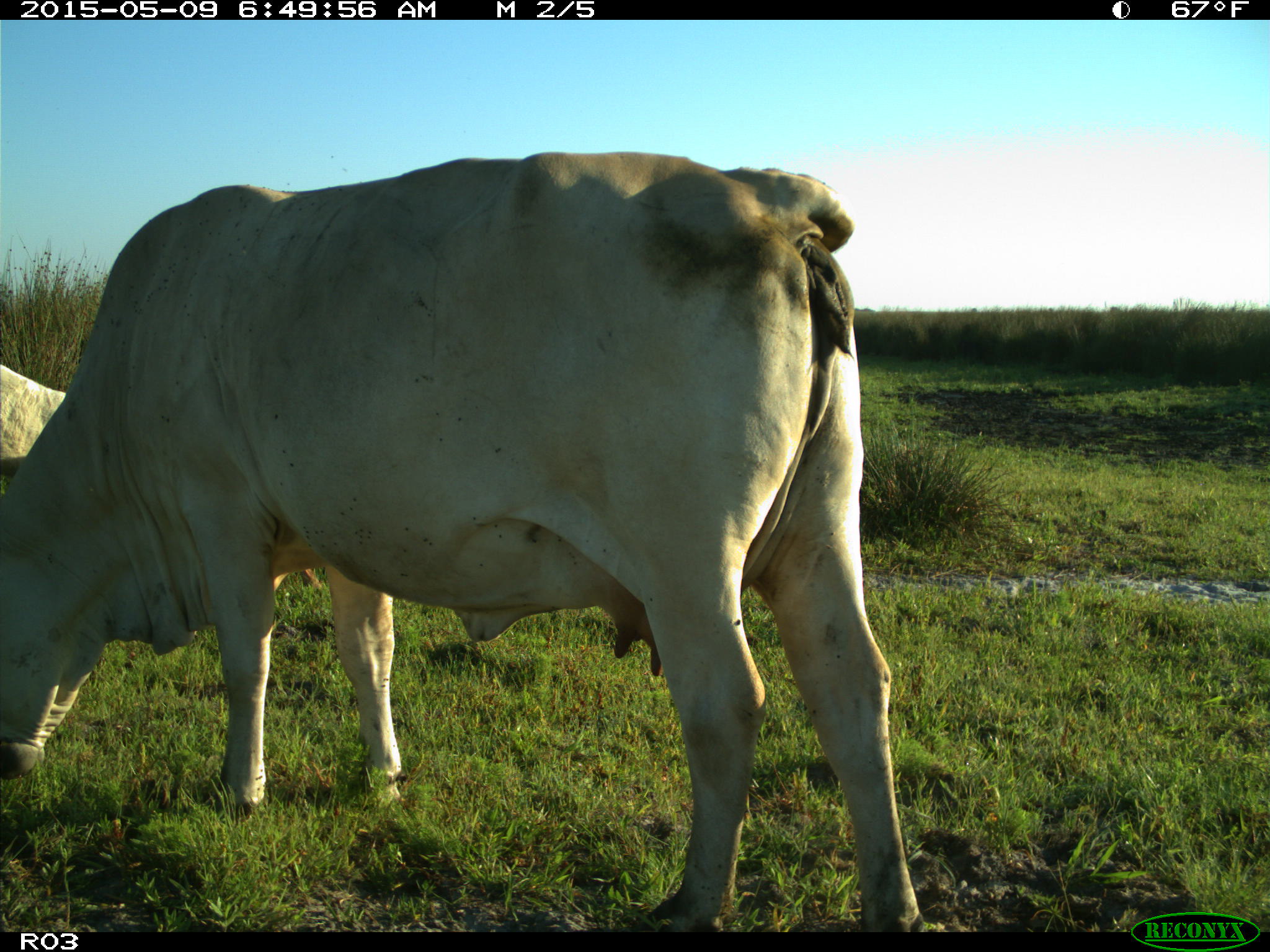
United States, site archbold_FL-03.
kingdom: Animalia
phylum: Chordata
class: Mammalia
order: Artiodactyla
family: Bovidae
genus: Bos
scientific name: Bos taurus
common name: domestic cow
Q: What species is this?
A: Bos taurus (domestic cow).